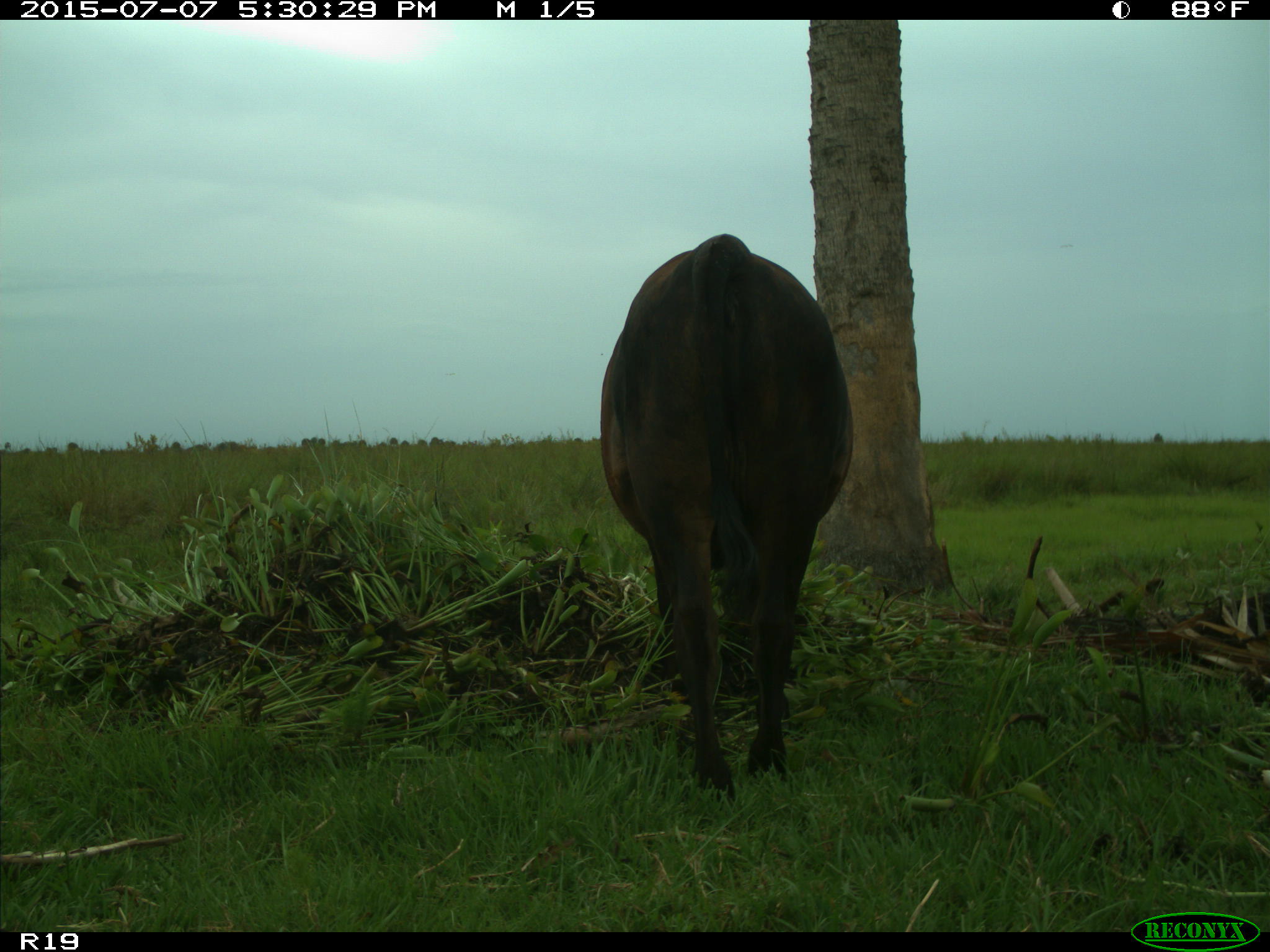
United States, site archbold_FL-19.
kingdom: Animalia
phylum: Chordata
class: Mammalia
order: Artiodactyla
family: Bovidae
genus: Bos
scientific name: Bos taurus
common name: domestic cow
Bos taurus (domestic cow).